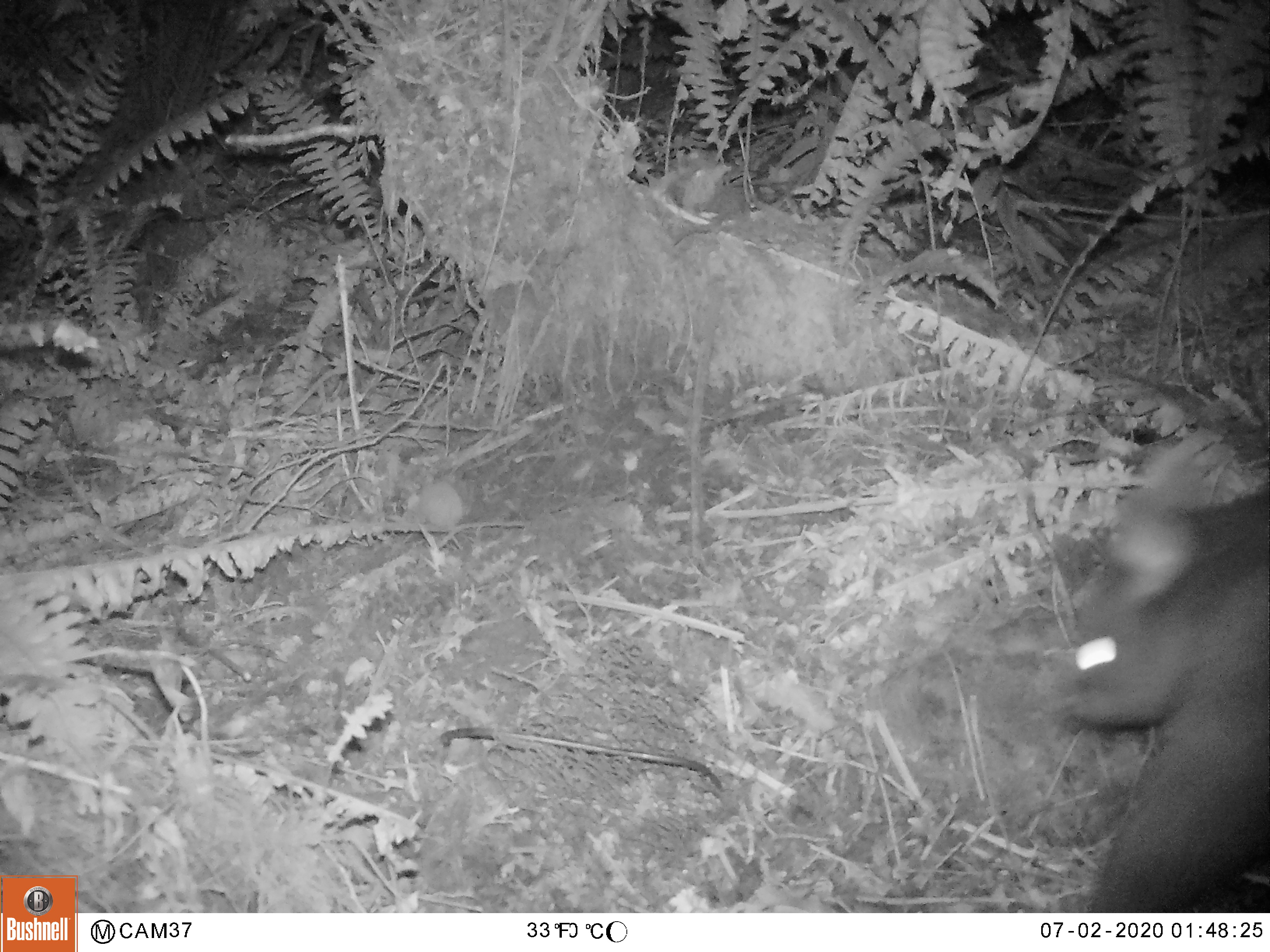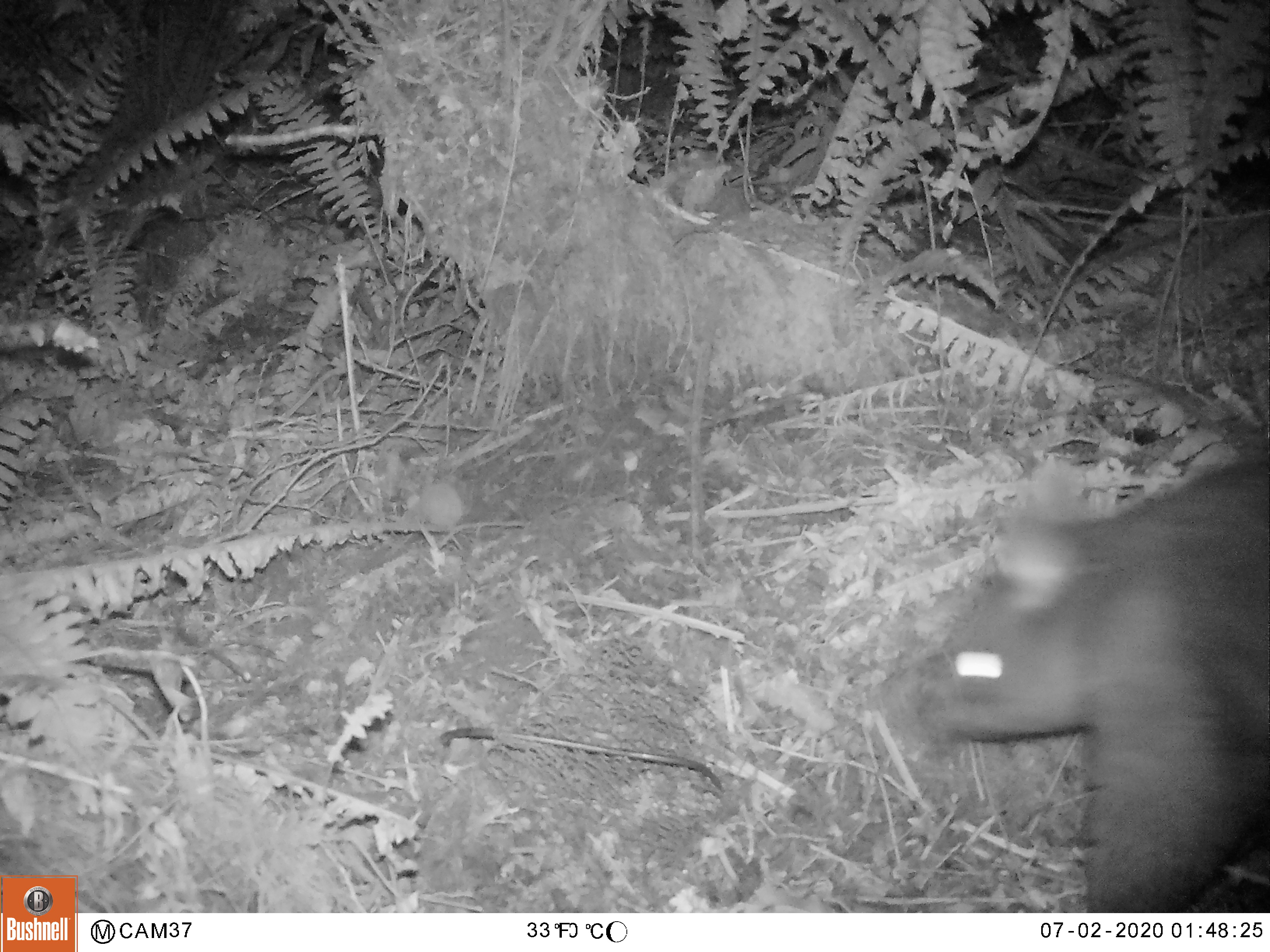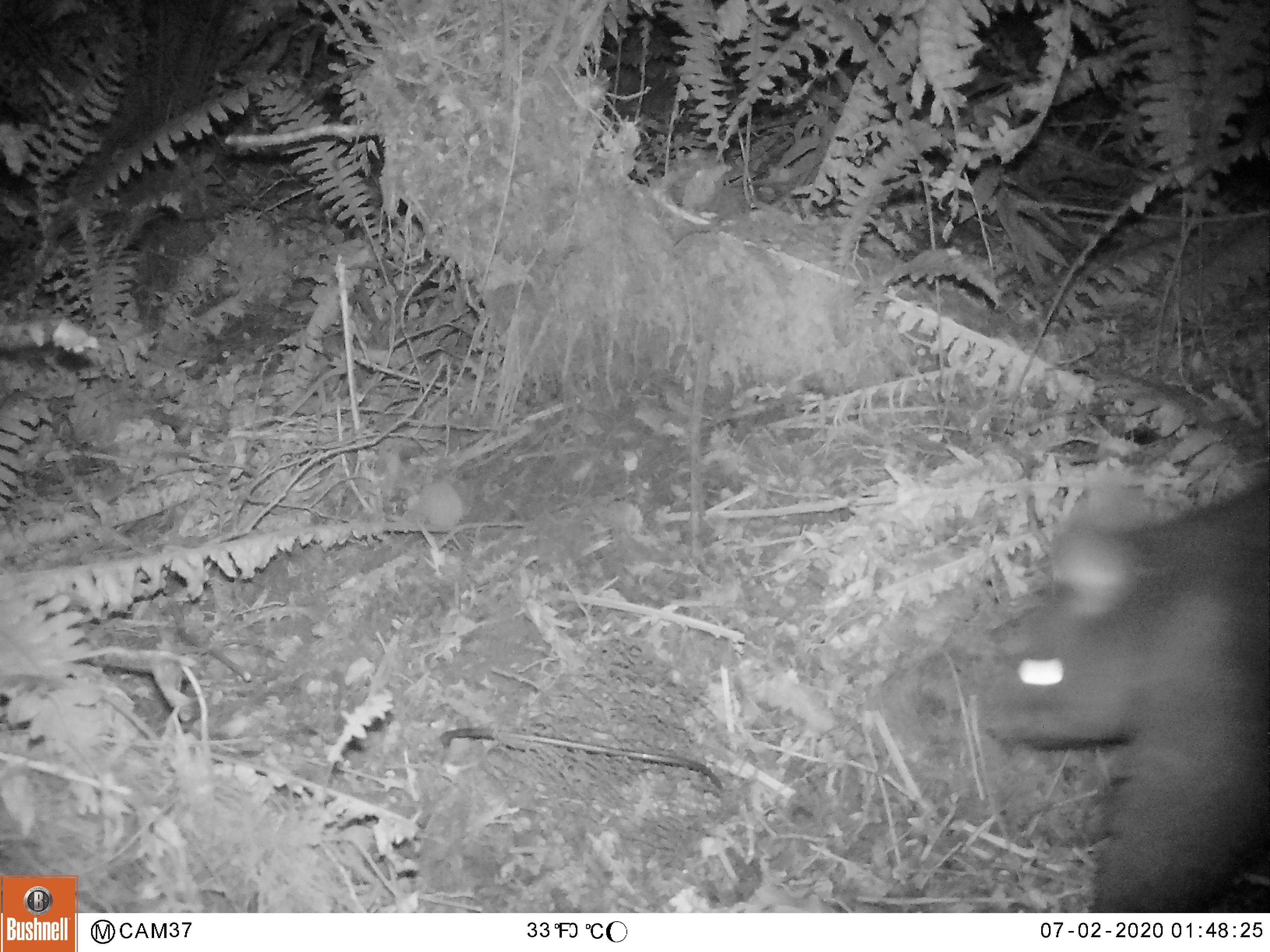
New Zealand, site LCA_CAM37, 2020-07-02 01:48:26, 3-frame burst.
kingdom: Animalia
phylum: Chordata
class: Mammalia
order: Diprotodontia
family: Phalangeridae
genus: Trichosurus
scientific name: Trichosurus vulpecula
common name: common brushtail possum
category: possum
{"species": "possum (common brushtail possum) (Trichosurus vulpecula)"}